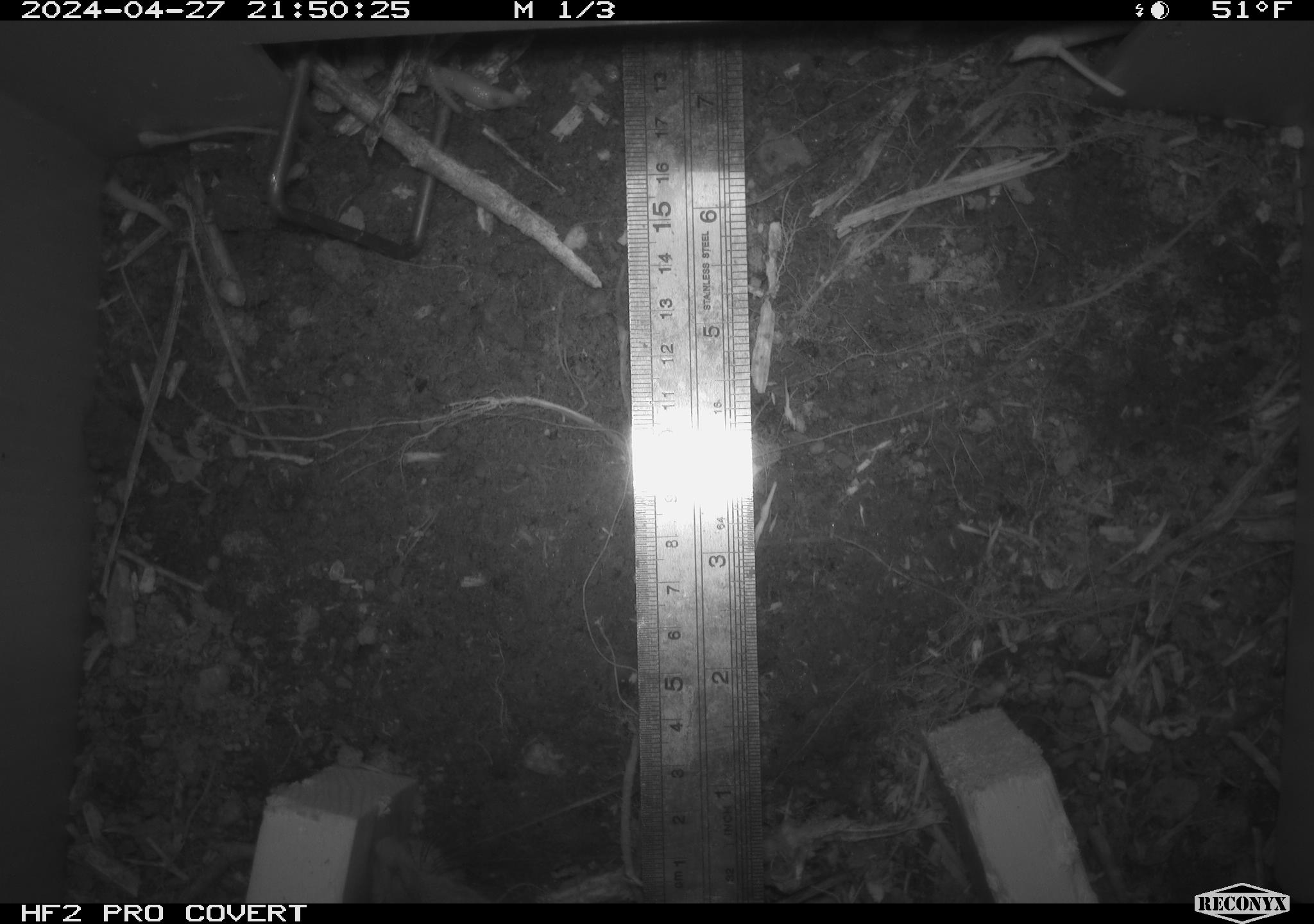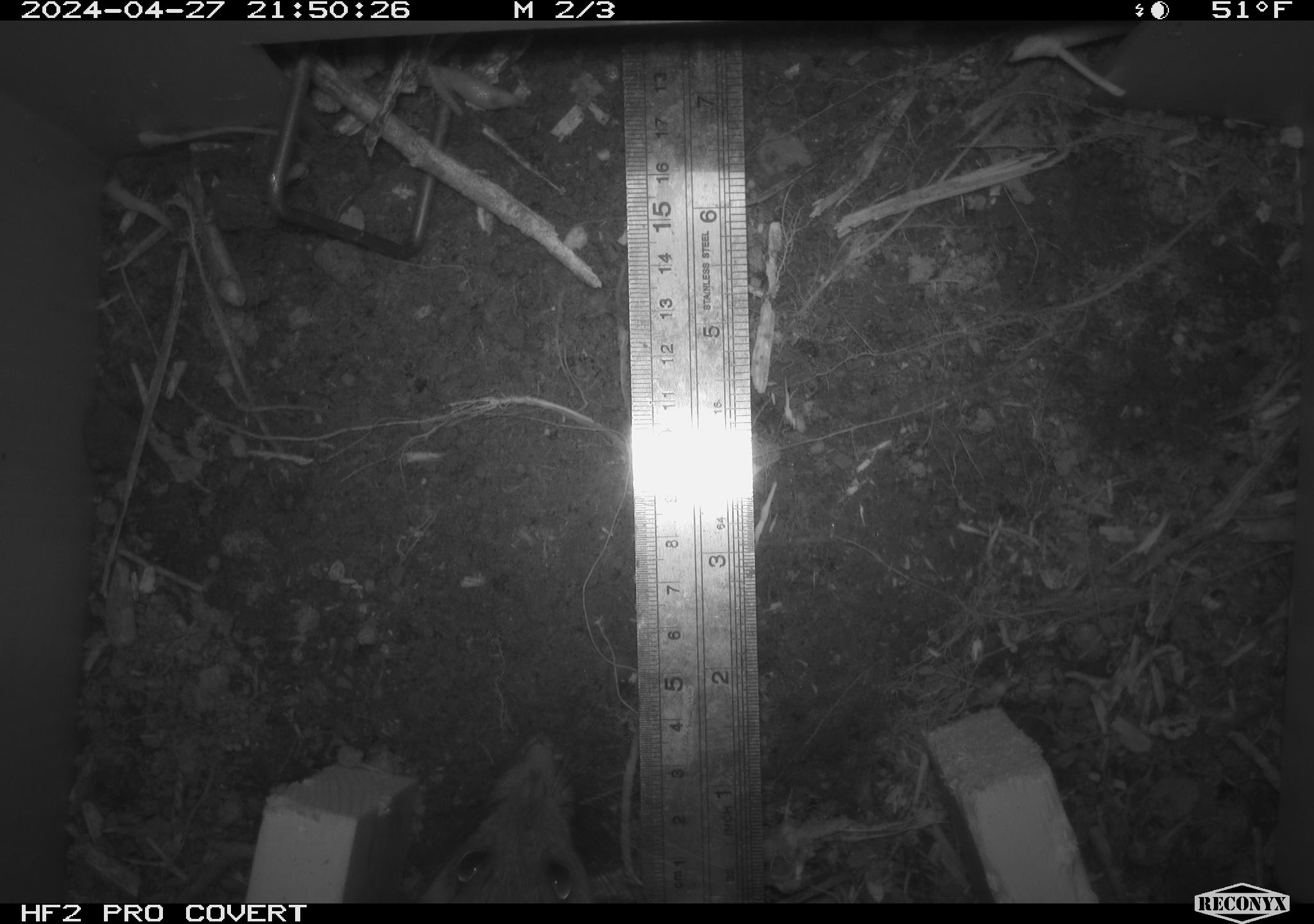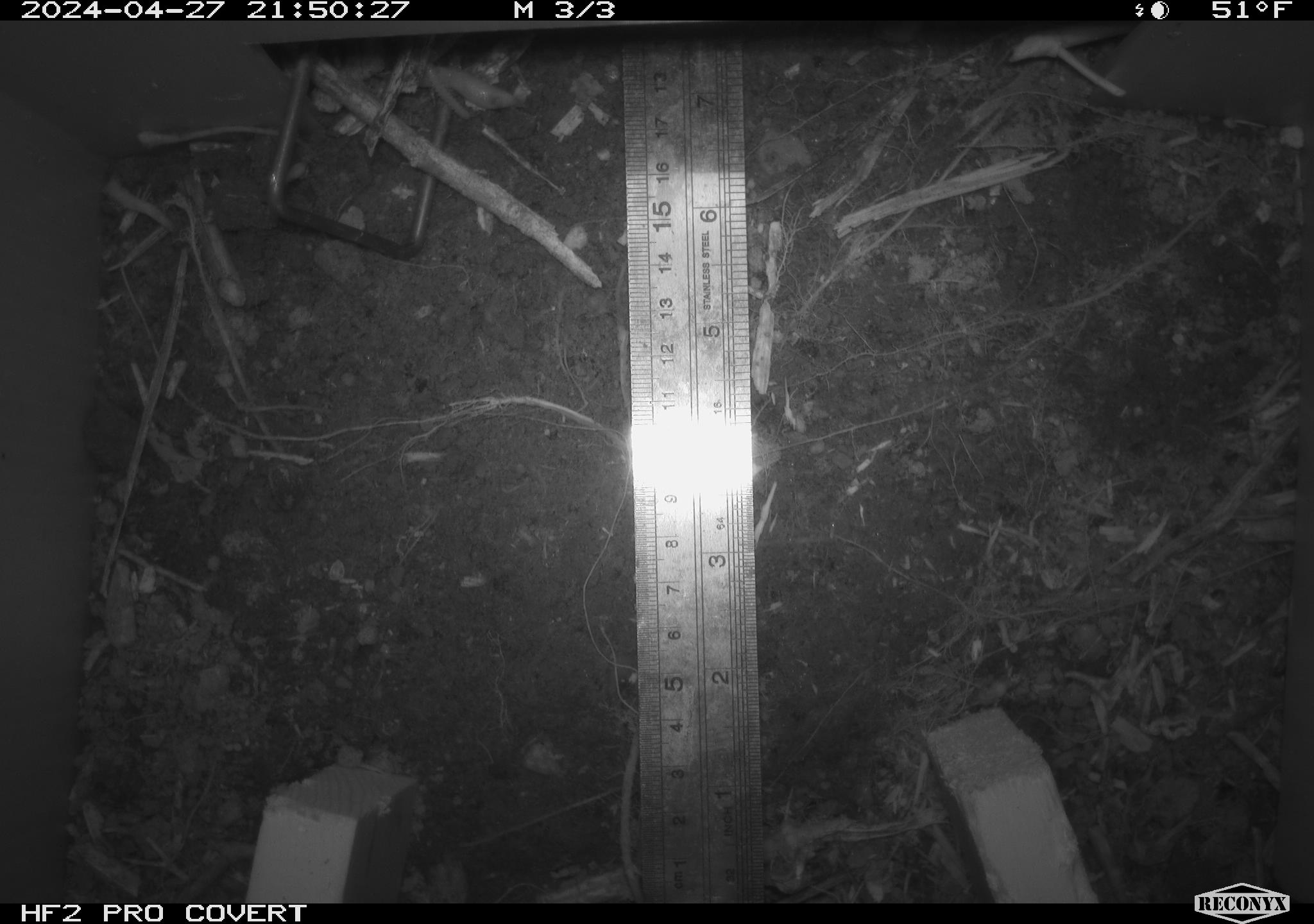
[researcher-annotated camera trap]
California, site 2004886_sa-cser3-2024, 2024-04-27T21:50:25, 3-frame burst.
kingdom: Animalia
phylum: Chordata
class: Mammalia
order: Rodentia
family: Muridae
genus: Rattus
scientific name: Rattus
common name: rat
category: rattus species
Rattus species (rat) (Rattus).